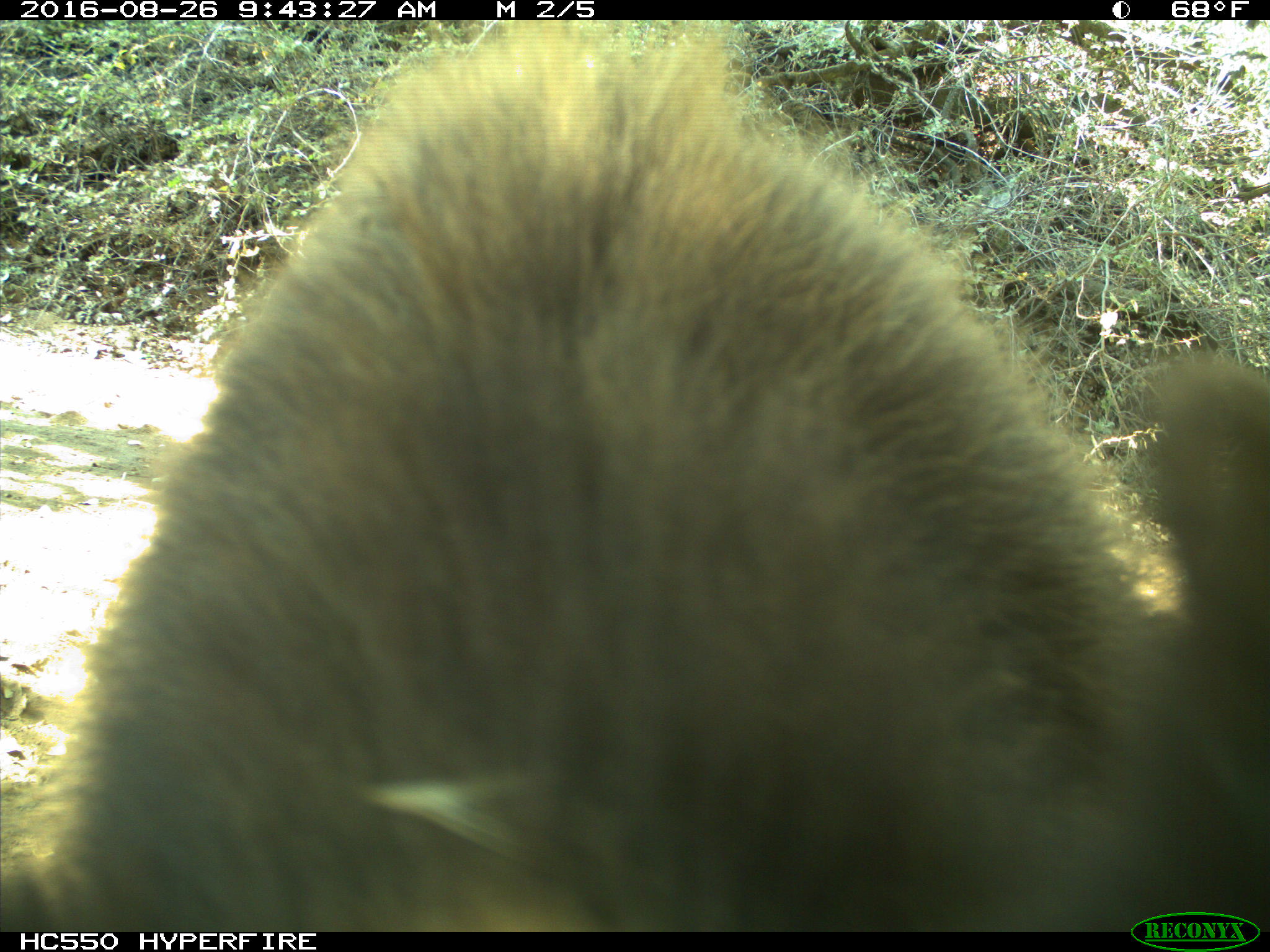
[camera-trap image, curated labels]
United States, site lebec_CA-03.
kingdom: Animalia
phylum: Chordata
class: Mammalia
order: Carnivora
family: Ursidae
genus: Ursus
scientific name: Ursus americanus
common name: american black bear